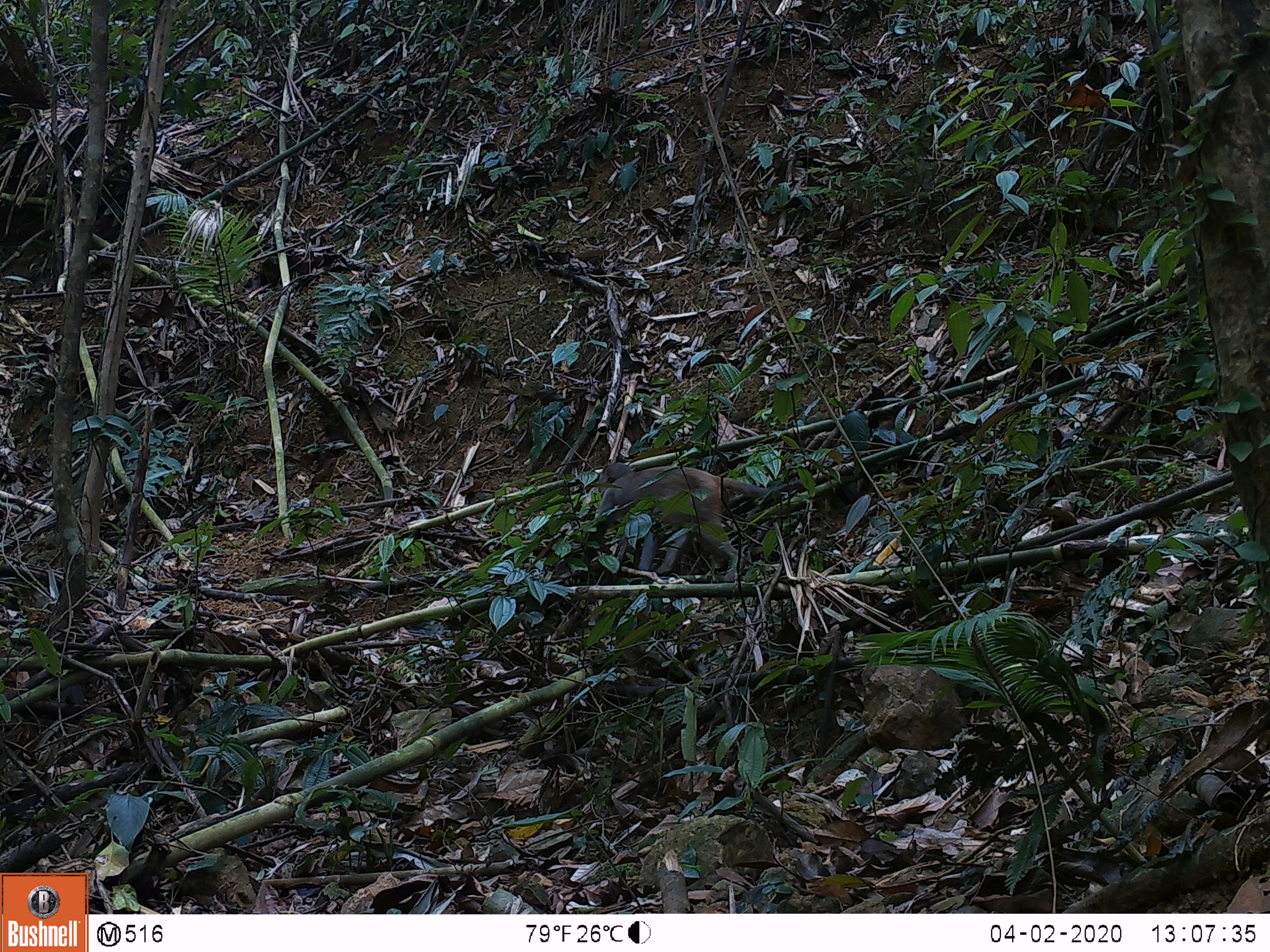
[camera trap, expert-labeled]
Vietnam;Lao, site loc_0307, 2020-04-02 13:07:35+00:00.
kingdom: Animalia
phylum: Chordata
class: Mammalia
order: Primates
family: Cercopithecidae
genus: Macaca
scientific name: Macaca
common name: macaques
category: assam or rhesus macaque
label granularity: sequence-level